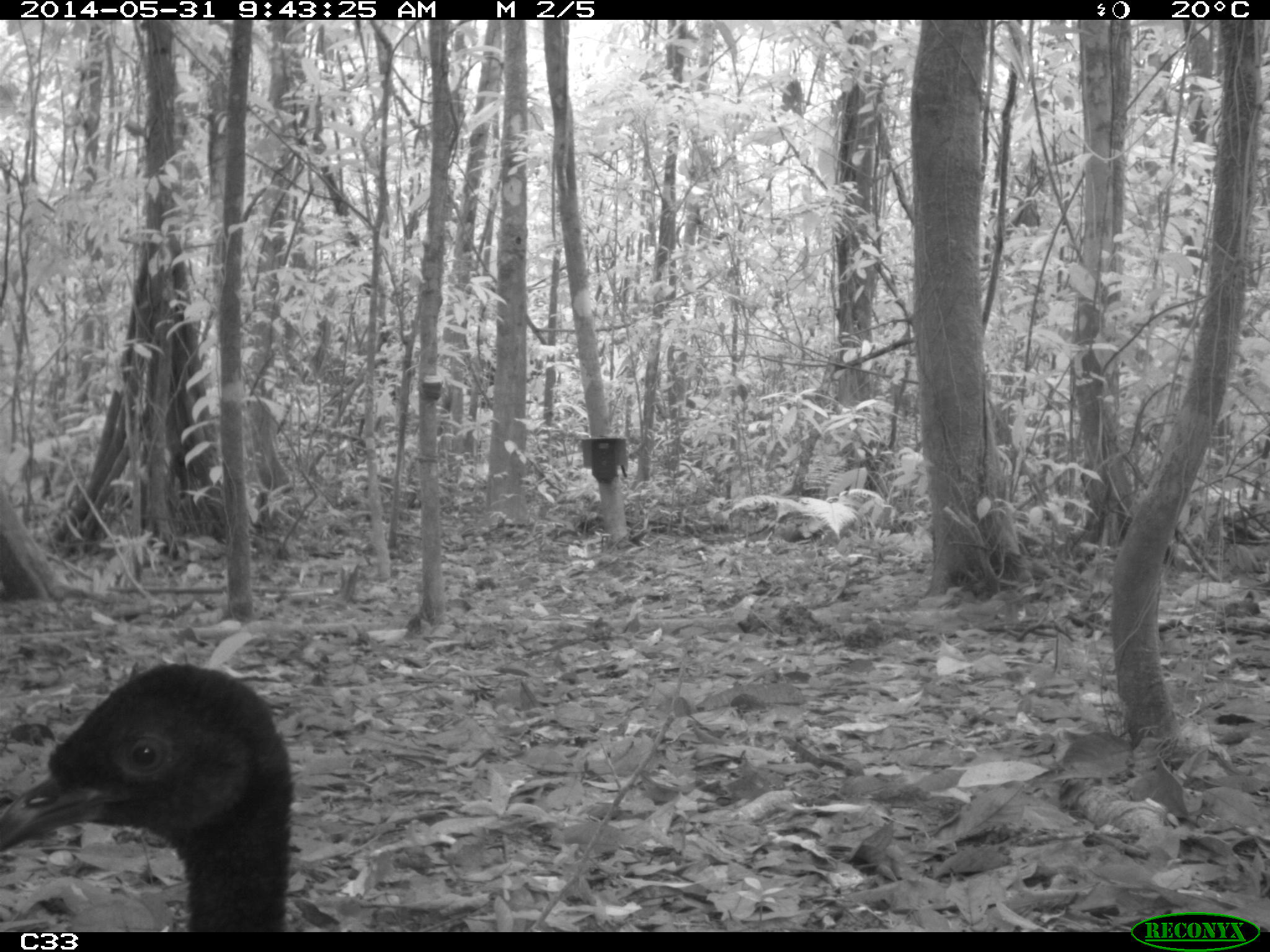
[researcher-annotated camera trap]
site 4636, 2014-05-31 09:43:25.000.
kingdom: Animalia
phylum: Chordata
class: Aves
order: Gruiformes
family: Psophiidae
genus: Psophia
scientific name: Psophia crepitans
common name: gray-winged trumpeter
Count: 5.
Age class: adult.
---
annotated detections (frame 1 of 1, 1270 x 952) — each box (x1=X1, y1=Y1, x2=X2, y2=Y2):
psophia crepitans: (x1=3, y1=653, x2=295, y2=928)